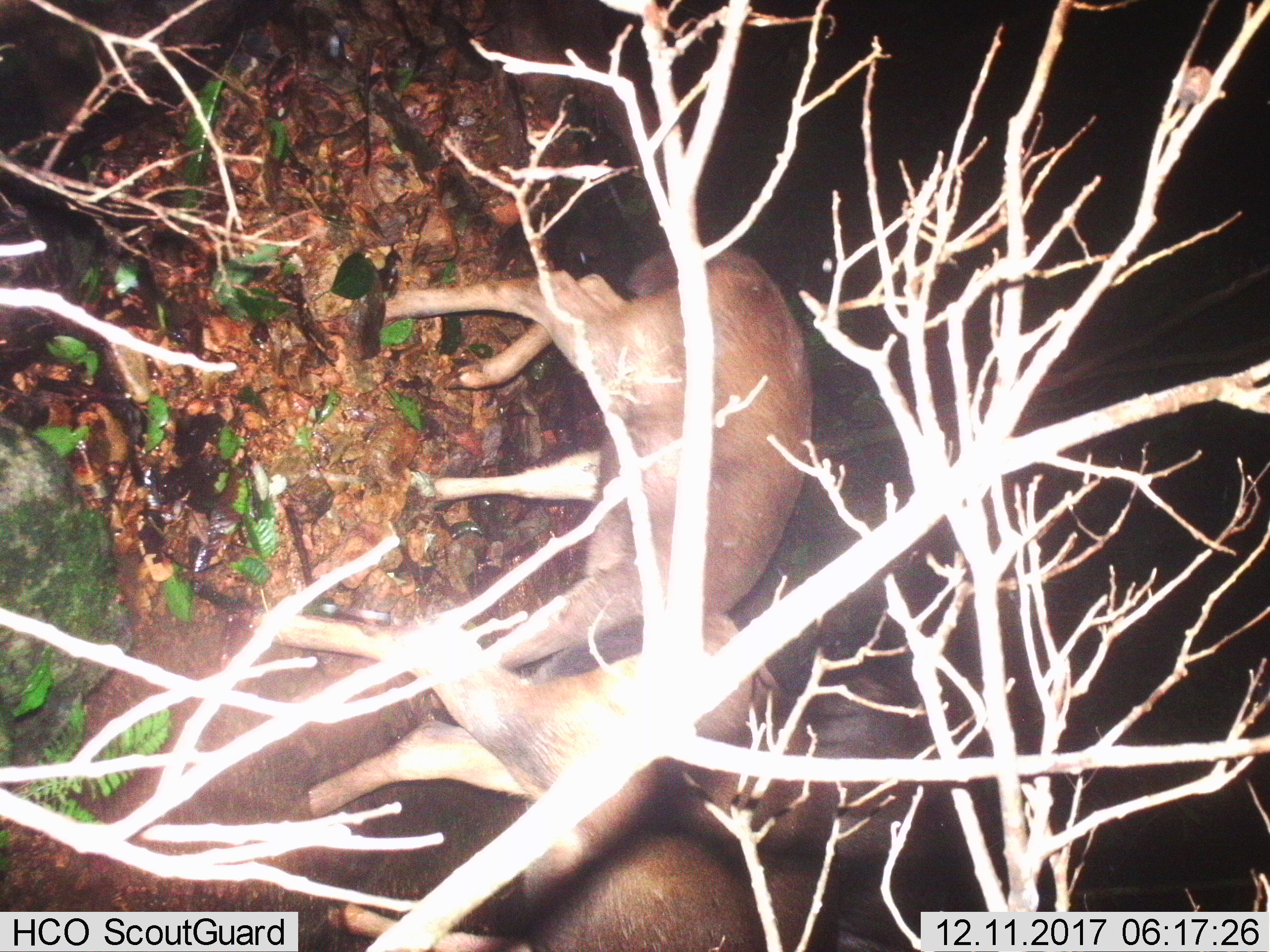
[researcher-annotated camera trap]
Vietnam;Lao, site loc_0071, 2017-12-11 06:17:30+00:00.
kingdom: Animalia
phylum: Chordata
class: Mammalia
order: Artiodactyla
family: Cervidae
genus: Rusa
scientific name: Rusa unicolor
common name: sambar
Sambar (Rusa unicolor). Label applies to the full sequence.